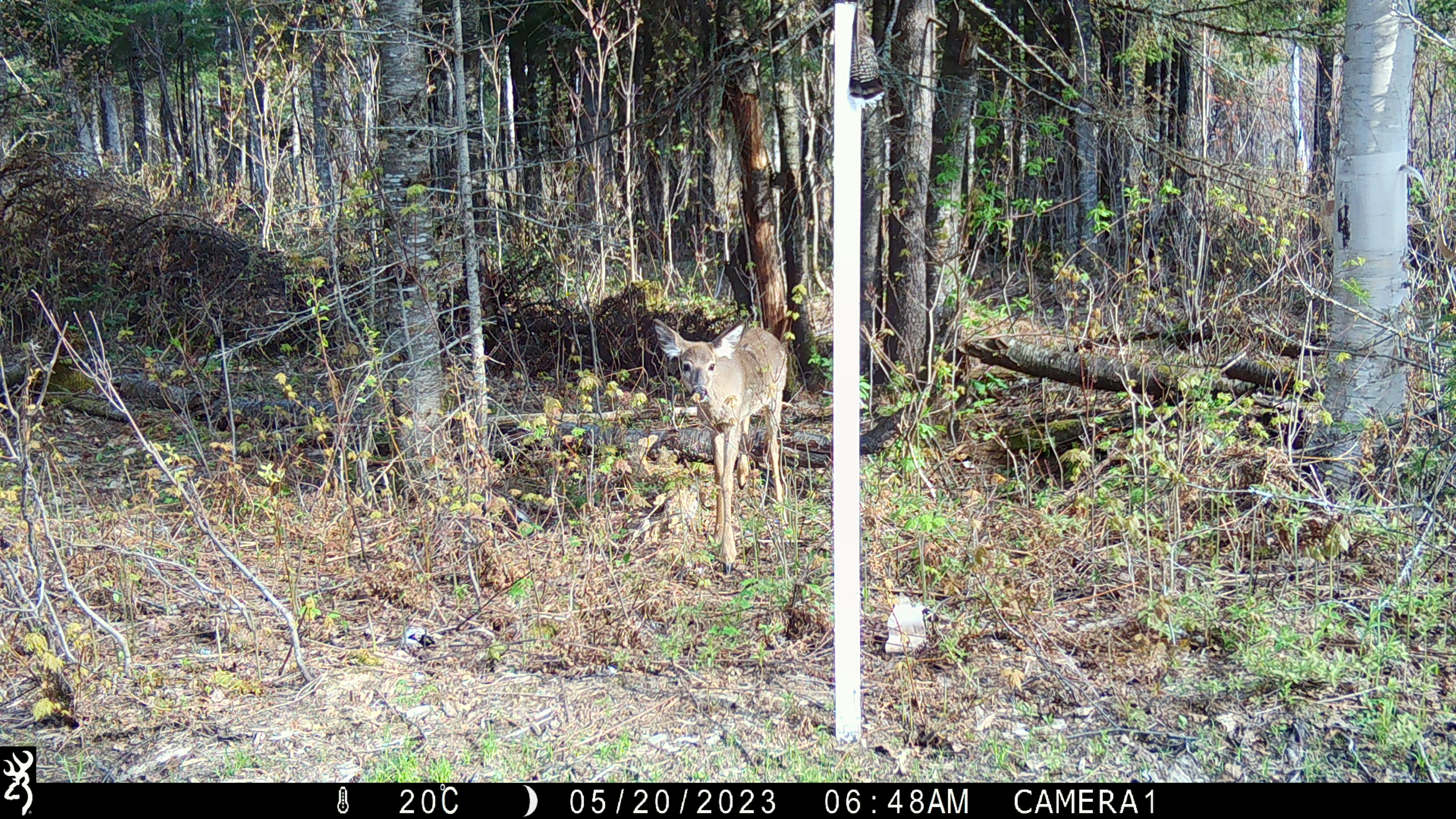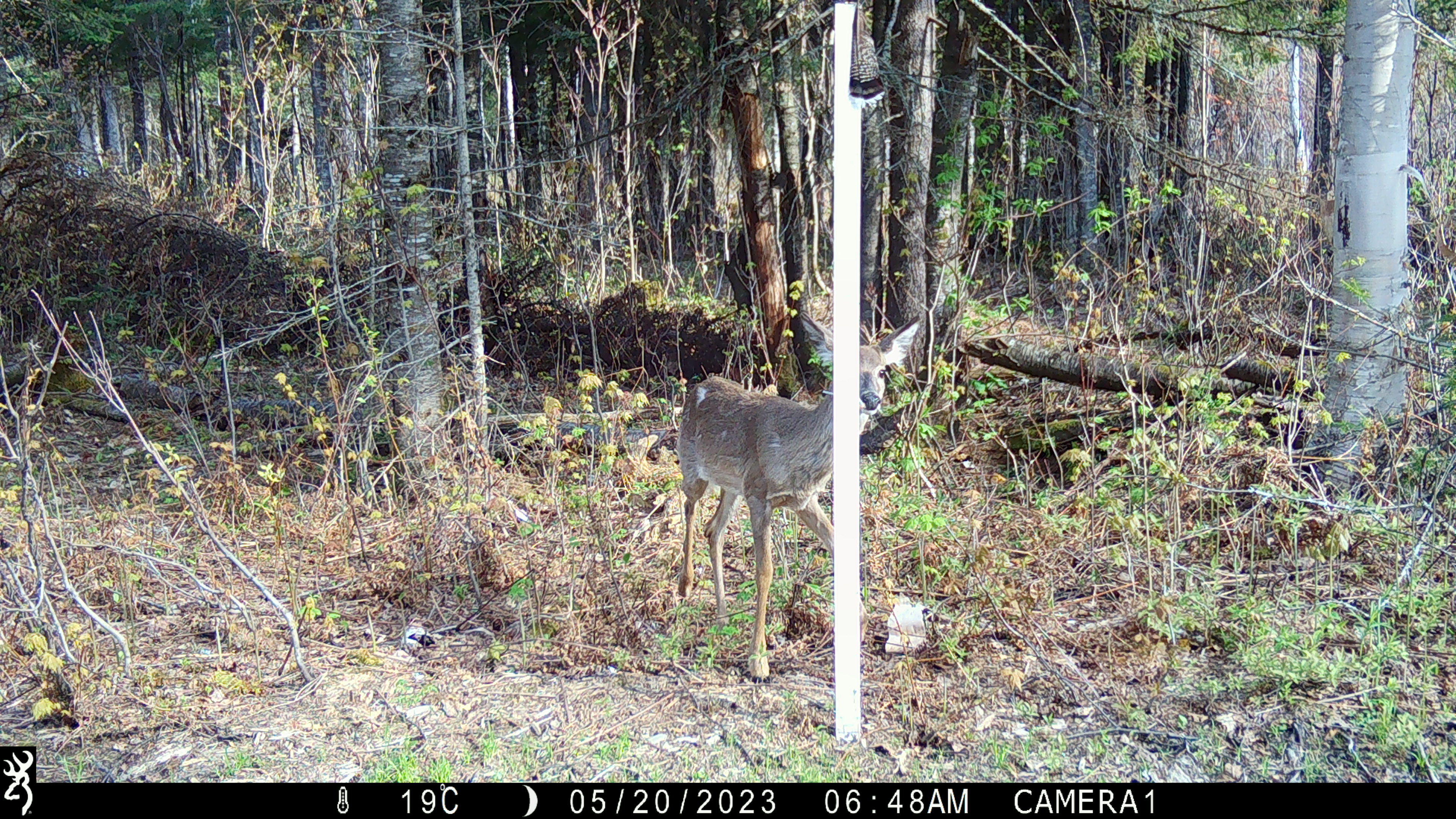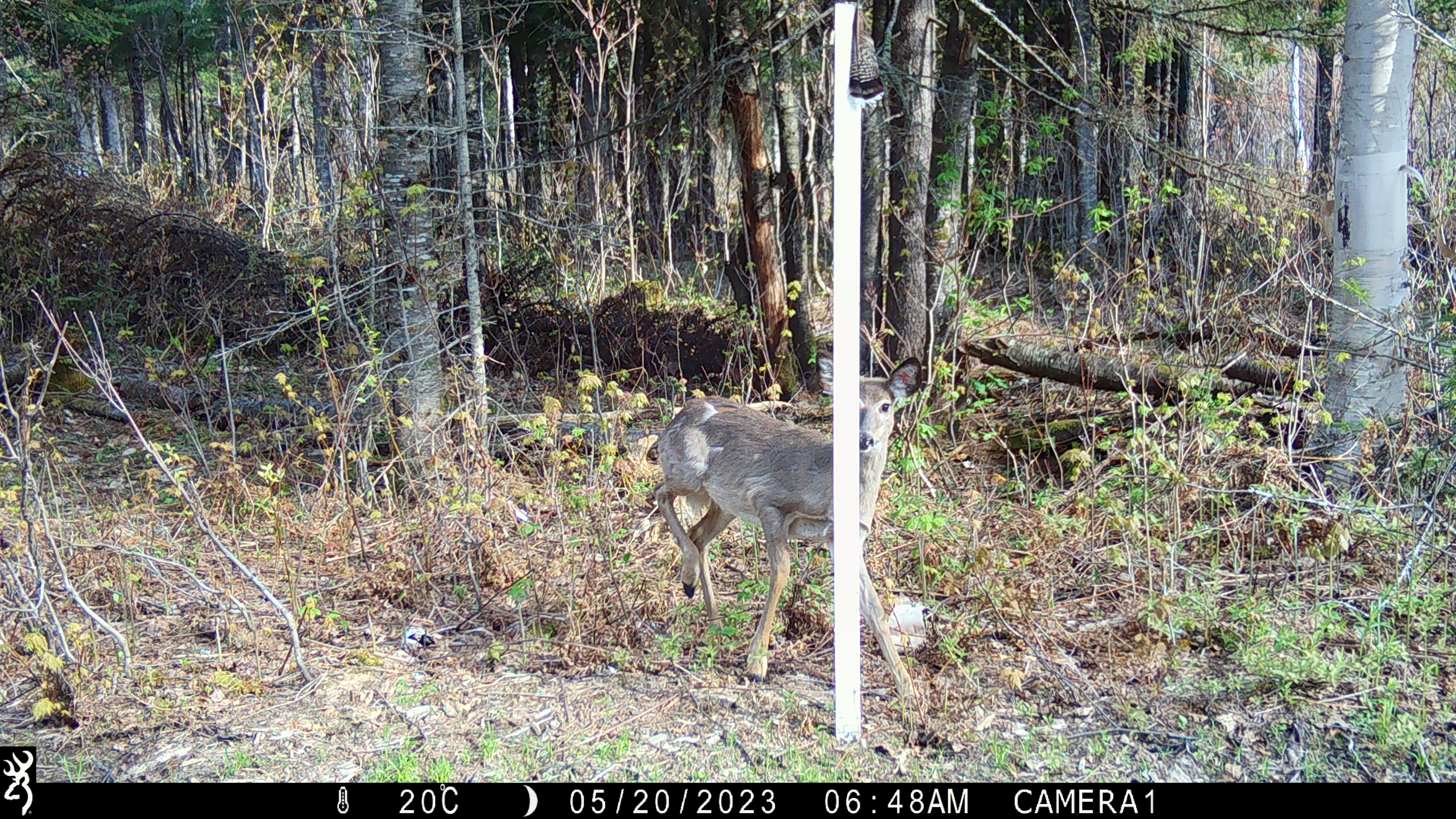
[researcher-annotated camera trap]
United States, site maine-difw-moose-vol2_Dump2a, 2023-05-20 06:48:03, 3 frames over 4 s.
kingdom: Animalia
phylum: Chordata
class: Mammalia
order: Artiodactyla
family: Cervidae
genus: Odocoileus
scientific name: Odocoileus virginianus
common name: white-tailed deer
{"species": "white-tailed deer (Odocoileus virginianus)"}